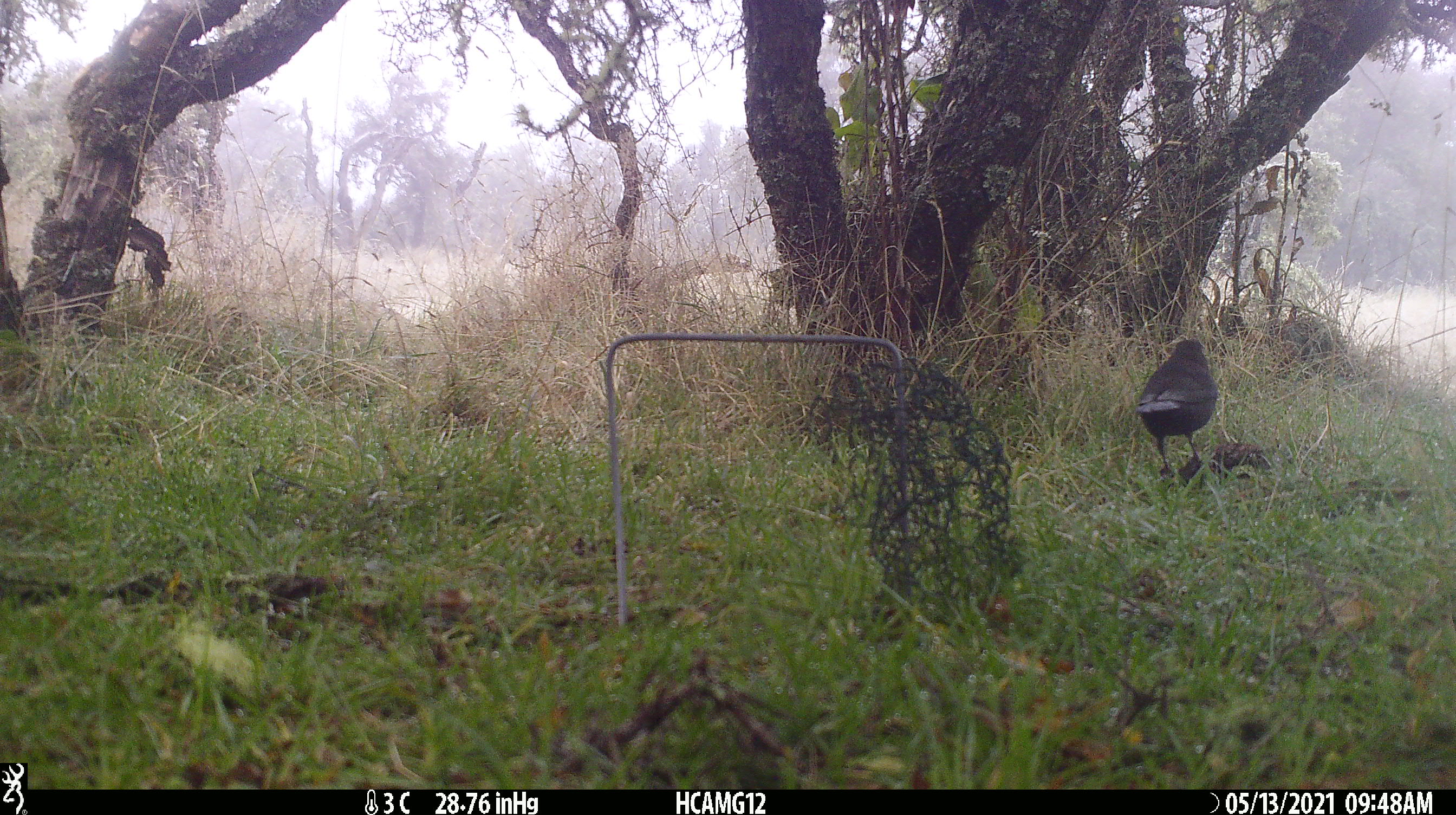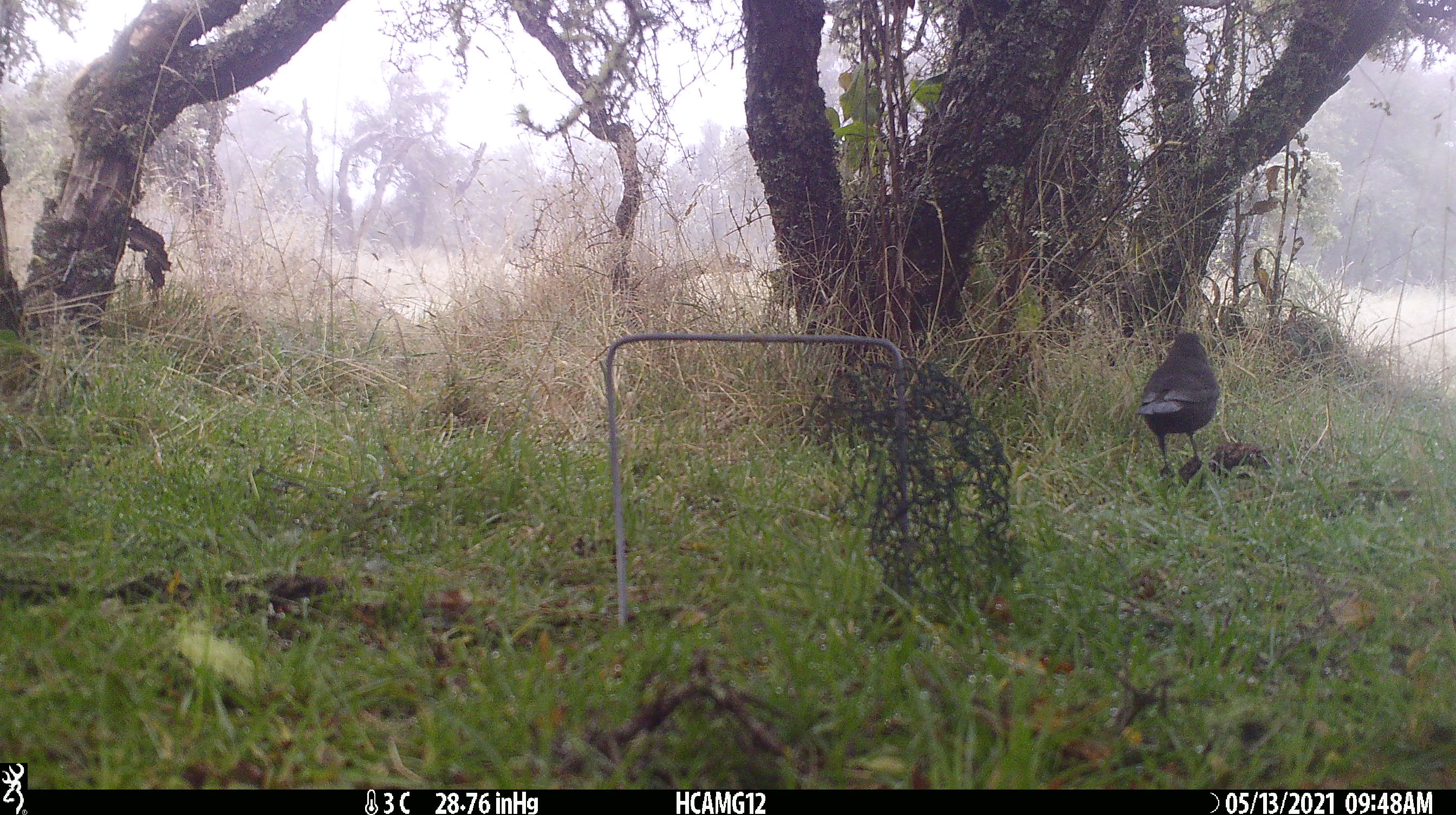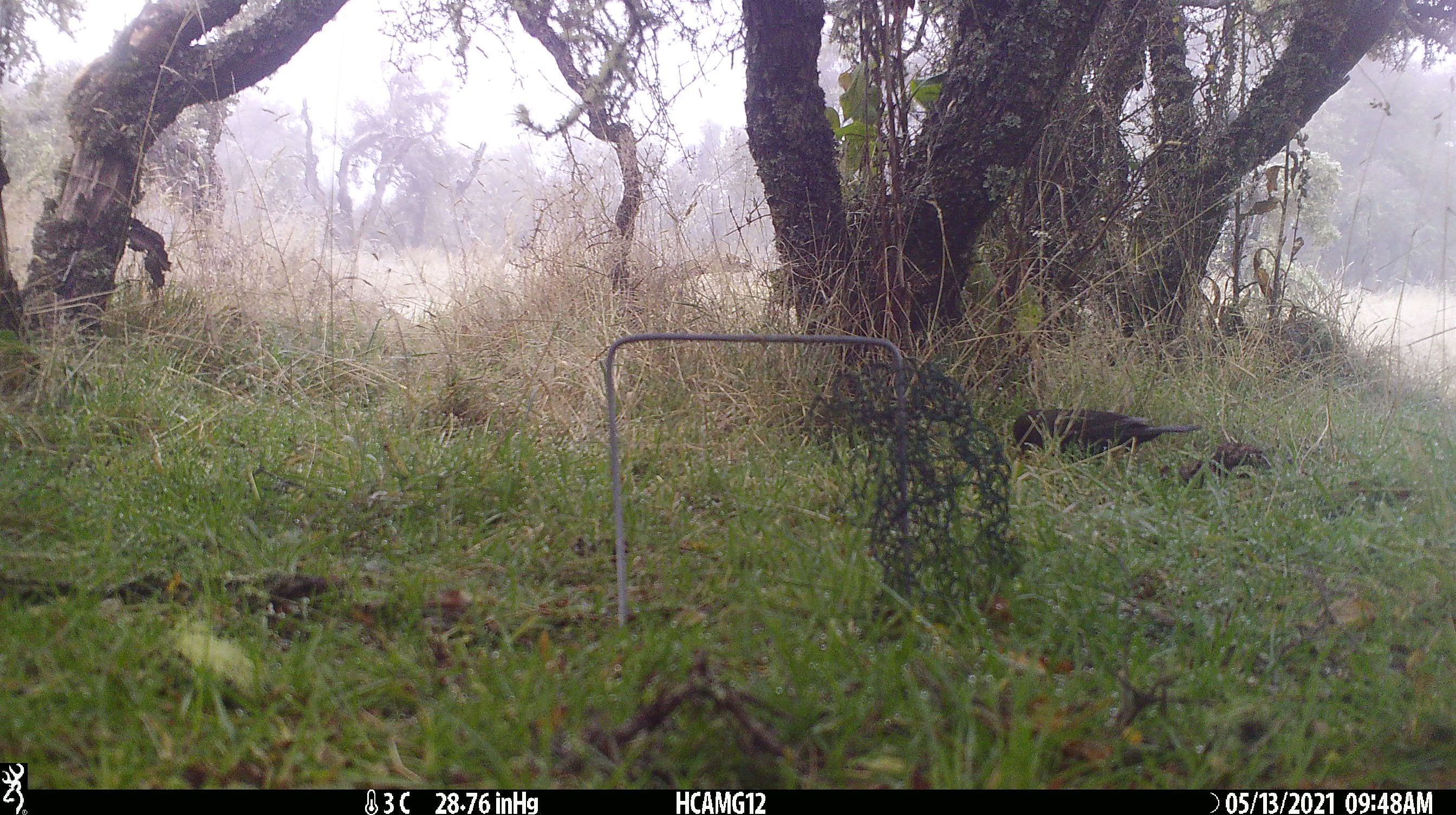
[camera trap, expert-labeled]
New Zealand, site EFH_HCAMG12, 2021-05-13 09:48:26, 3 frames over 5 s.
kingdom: Animalia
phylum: Chordata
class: Aves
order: Passeriformes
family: Turdidae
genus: Turdus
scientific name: Turdus merula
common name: eurasian blackbird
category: blackbird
Blackbird (eurasian blackbird) (Turdus merula).